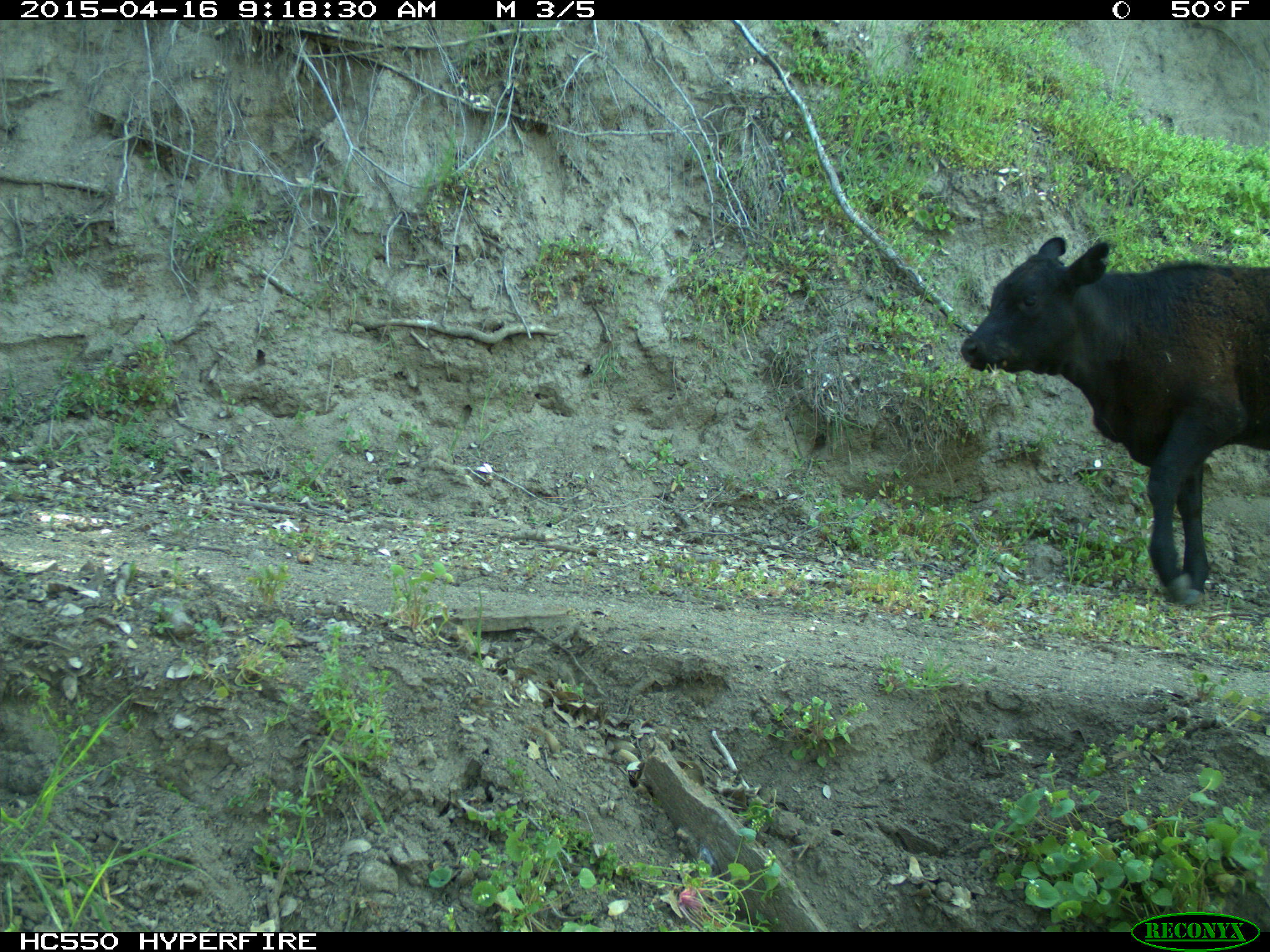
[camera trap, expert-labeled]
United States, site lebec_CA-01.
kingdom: Animalia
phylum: Chordata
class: Mammalia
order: Artiodactyla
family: Bovidae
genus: Bos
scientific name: Bos taurus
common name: domestic cow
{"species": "Bos taurus (domestic cow)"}